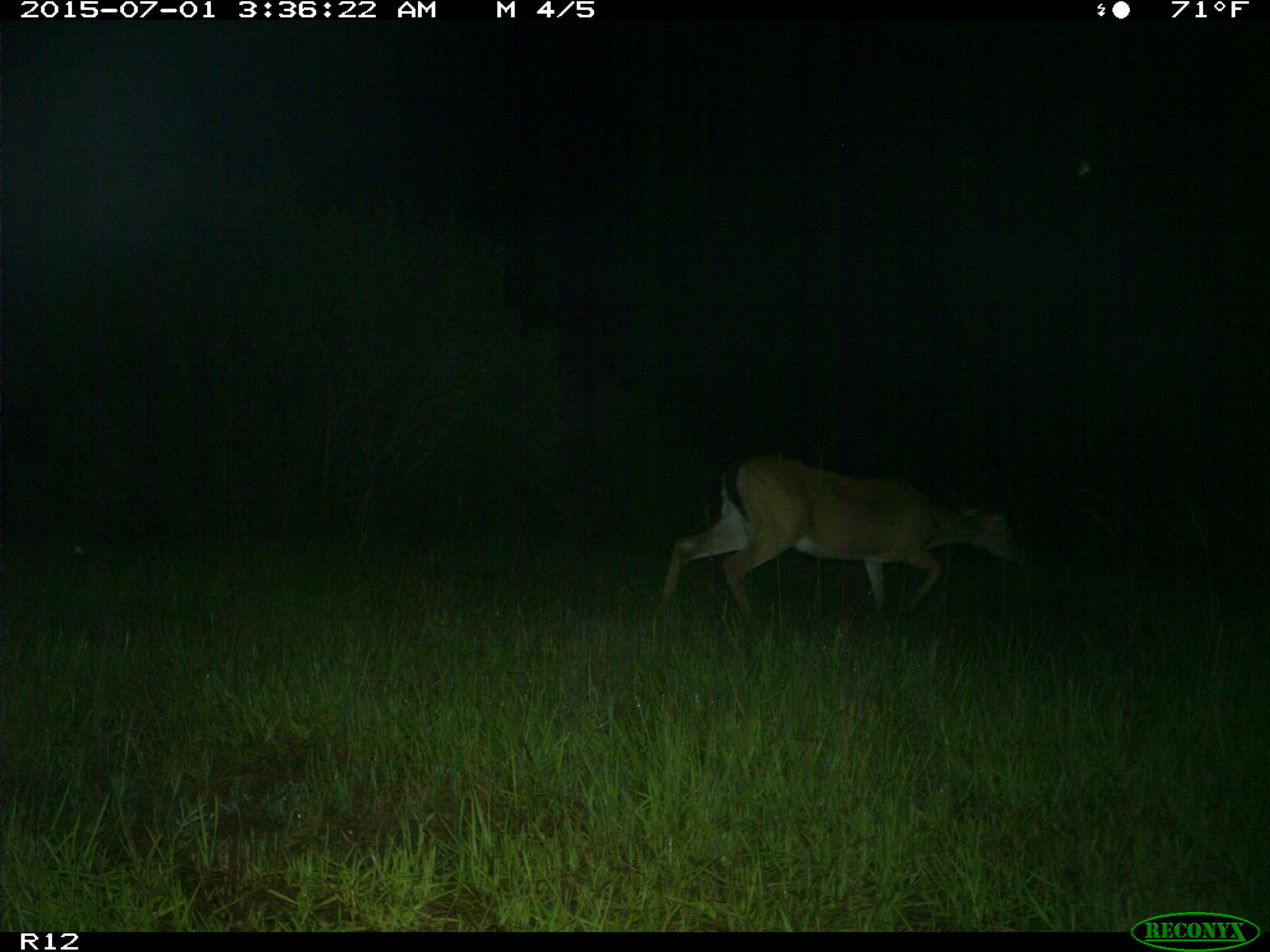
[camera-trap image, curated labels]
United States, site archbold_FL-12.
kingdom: Animalia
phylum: Chordata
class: Mammalia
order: Artiodactyla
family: Cervidae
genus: Odocoileus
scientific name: Odocoileus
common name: deer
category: unidentified deer